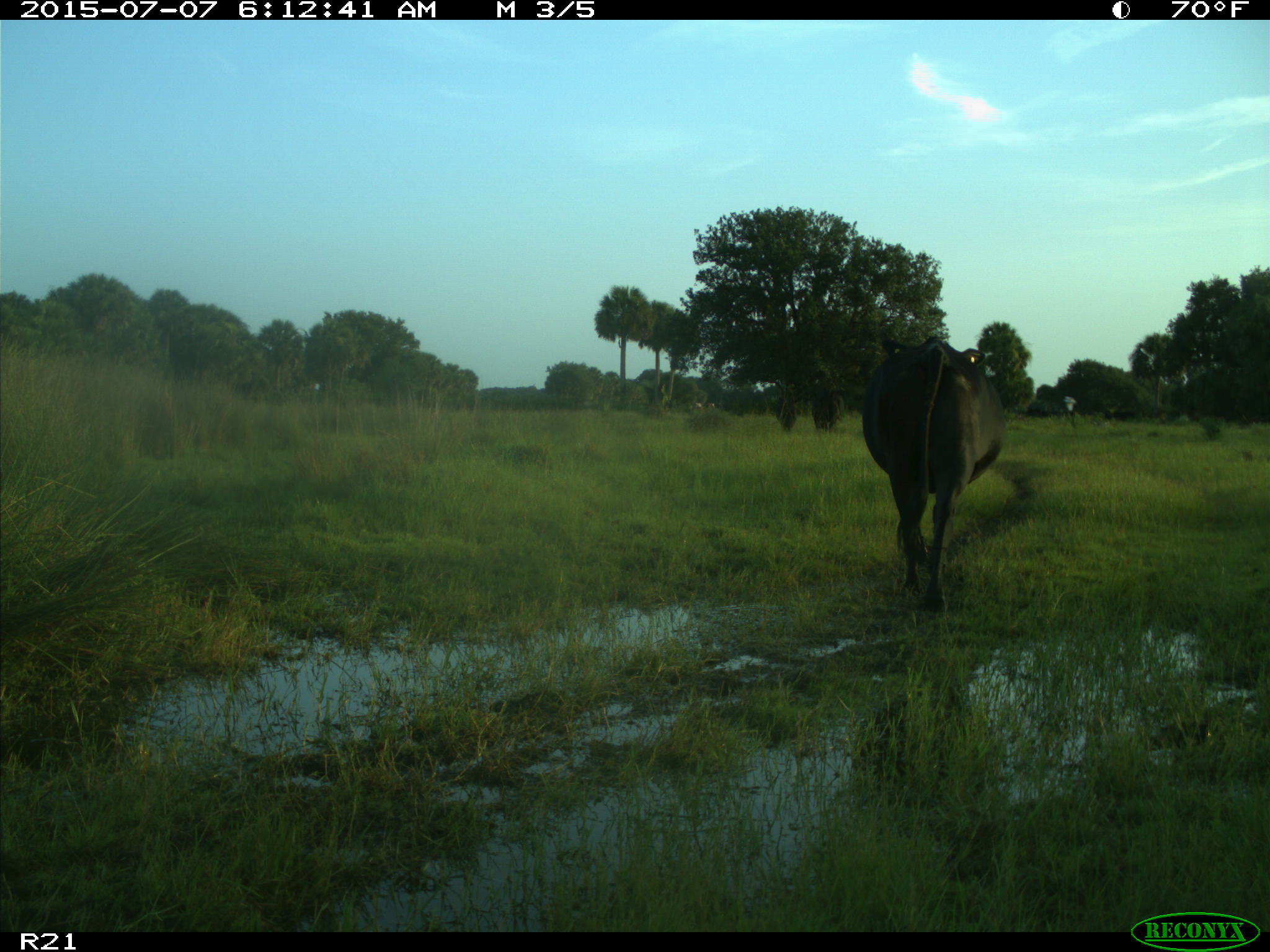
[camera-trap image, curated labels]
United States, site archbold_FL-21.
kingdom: Animalia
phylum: Chordata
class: Mammalia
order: Artiodactyla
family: Bovidae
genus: Bos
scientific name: Bos taurus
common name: domestic cow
Bos taurus (domestic cow).